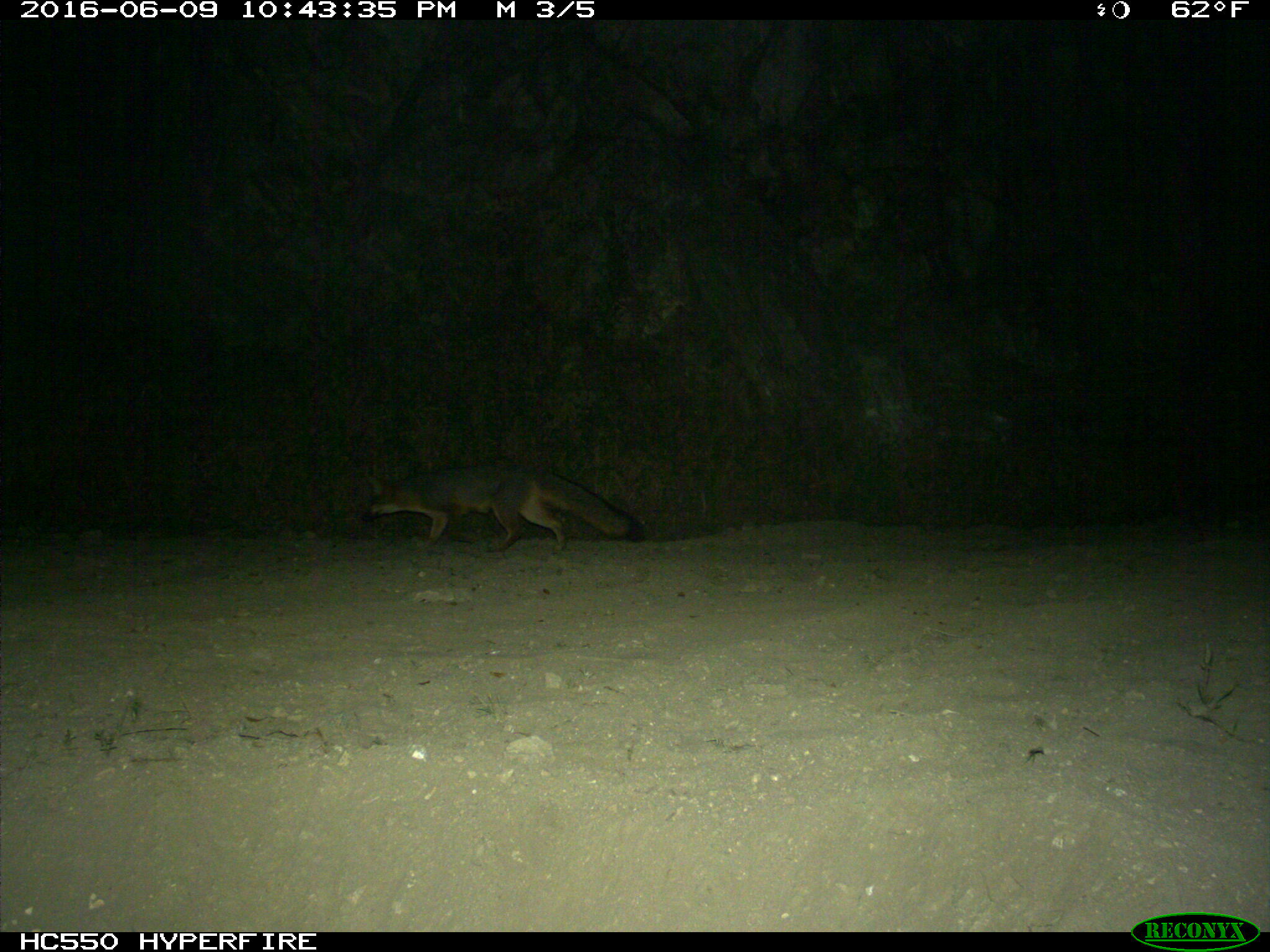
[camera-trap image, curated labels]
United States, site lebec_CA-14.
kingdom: Animalia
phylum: Chordata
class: Mammalia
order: Carnivora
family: Canidae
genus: Urocyon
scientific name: Urocyon cinereoargenteus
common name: gray fox